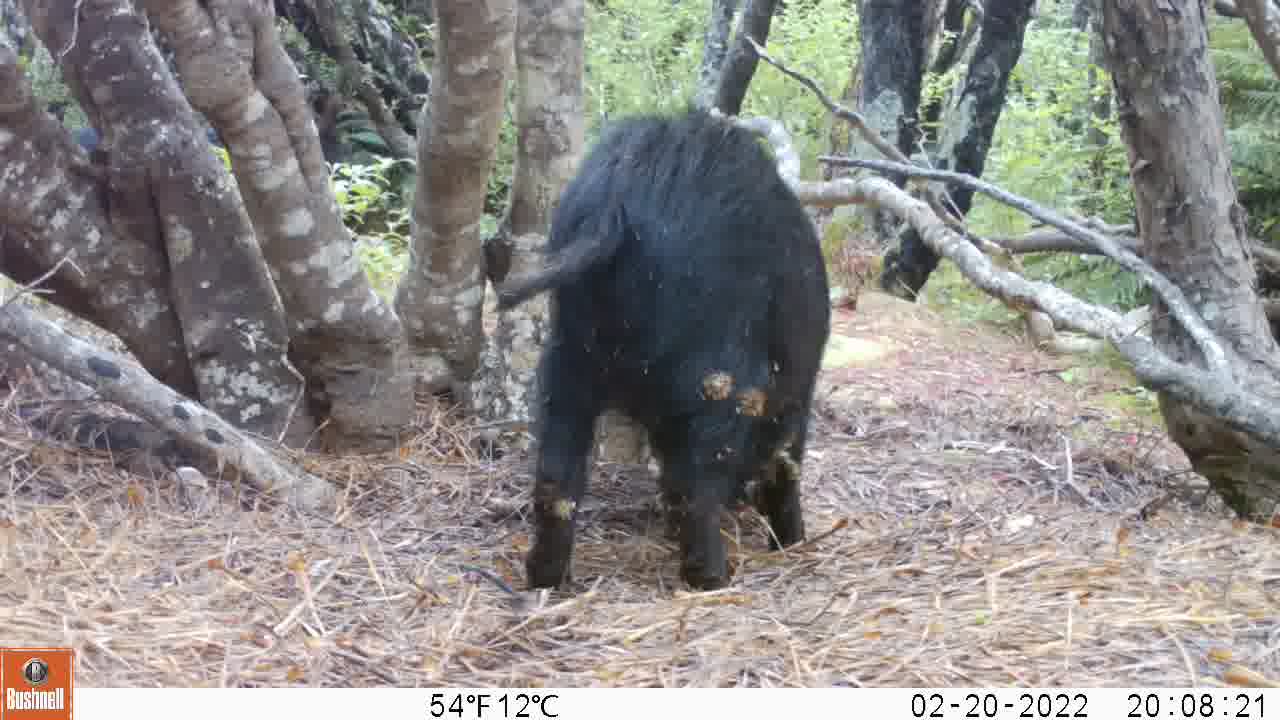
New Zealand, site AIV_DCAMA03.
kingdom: Animalia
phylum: Chordata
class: Mammalia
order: Artiodactyla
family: Suidae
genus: Sus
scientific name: Sus scrofa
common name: pig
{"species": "pig (Sus scrofa)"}